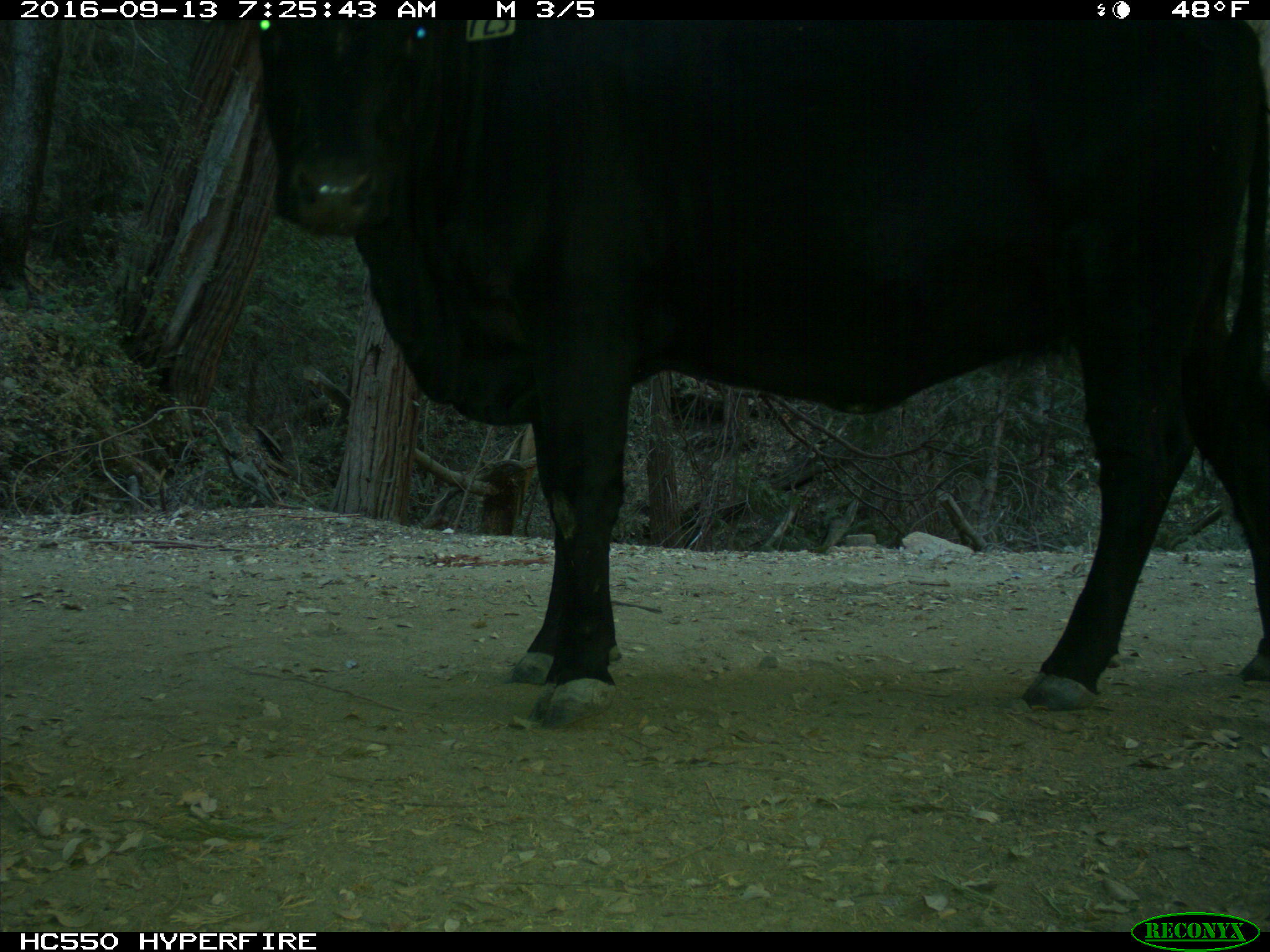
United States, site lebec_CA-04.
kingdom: Animalia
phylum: Chordata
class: Mammalia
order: Artiodactyla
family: Bovidae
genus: Bos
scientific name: Bos taurus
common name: domestic cow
Bos taurus (domestic cow).